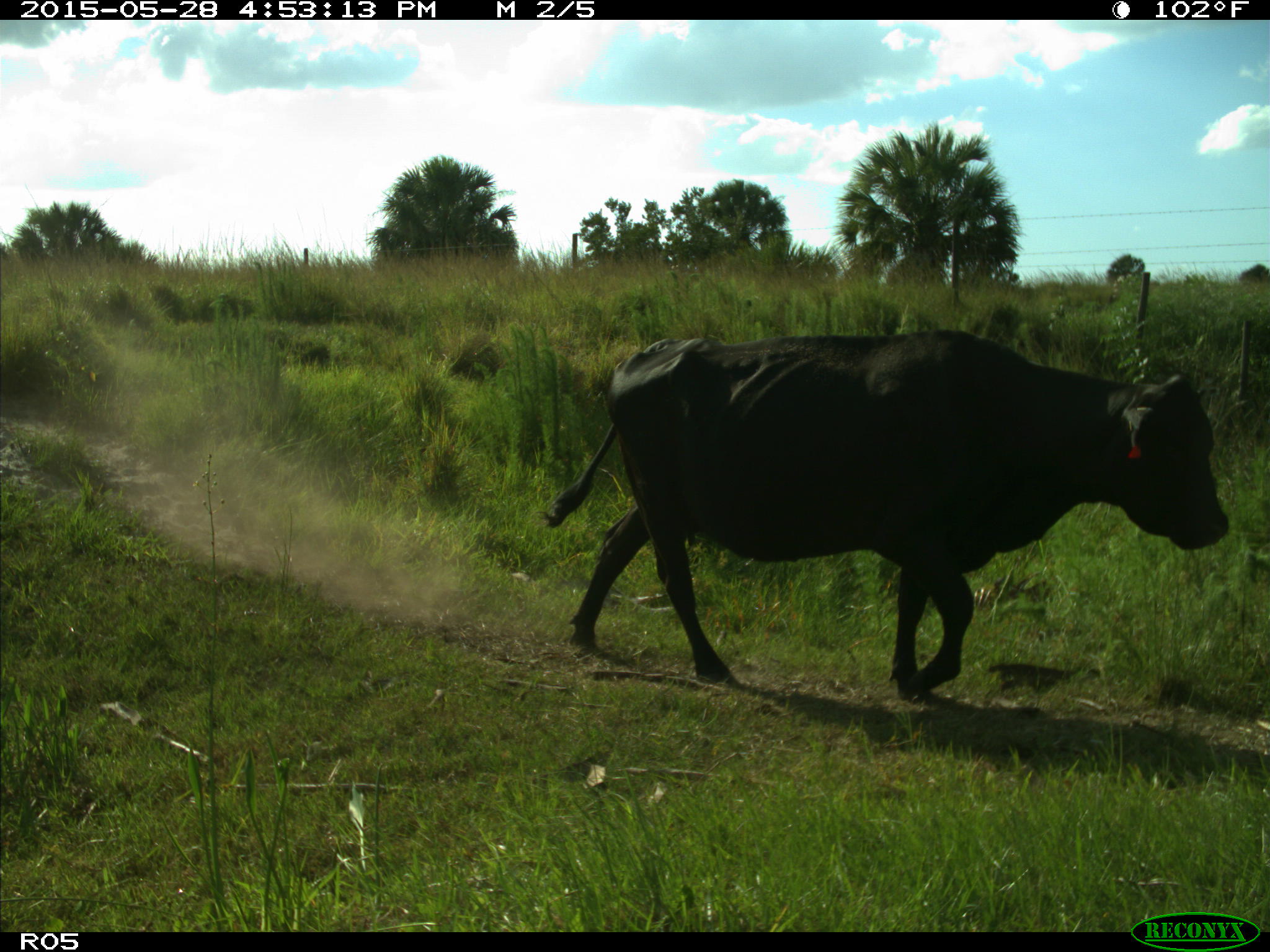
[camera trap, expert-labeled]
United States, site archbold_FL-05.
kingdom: Animalia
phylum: Chordata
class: Mammalia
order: Artiodactyla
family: Bovidae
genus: Bos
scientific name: Bos taurus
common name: domestic cow